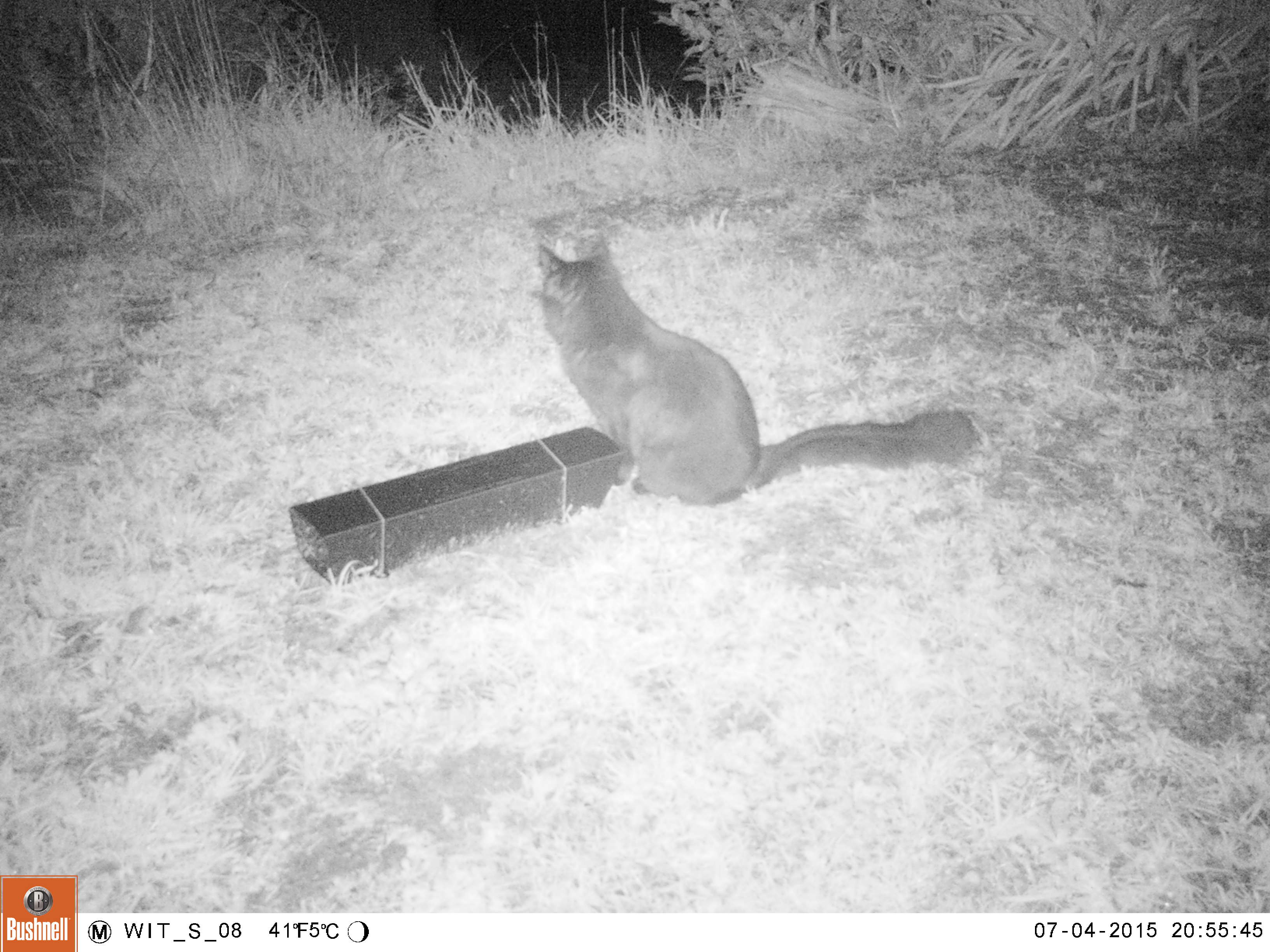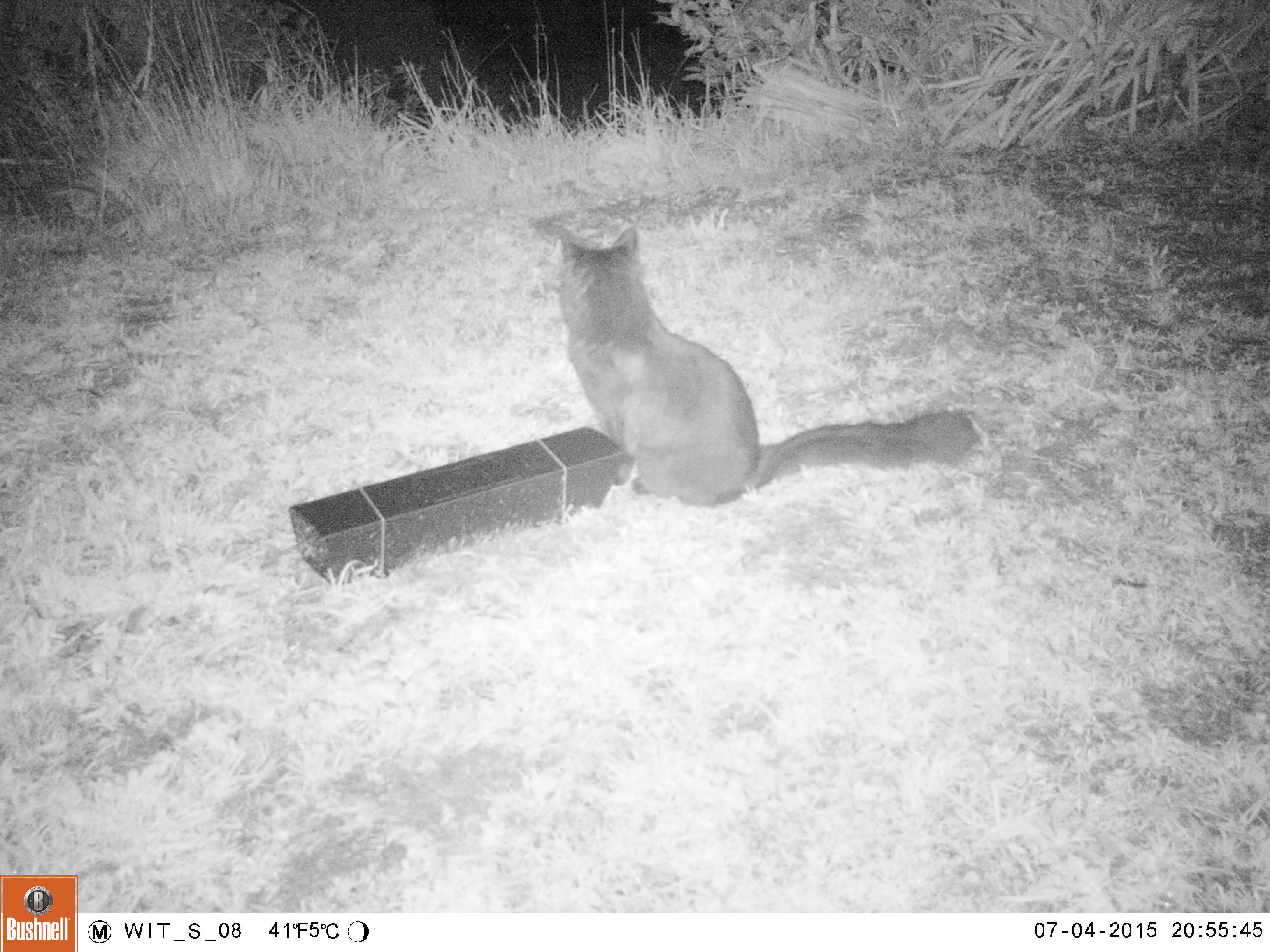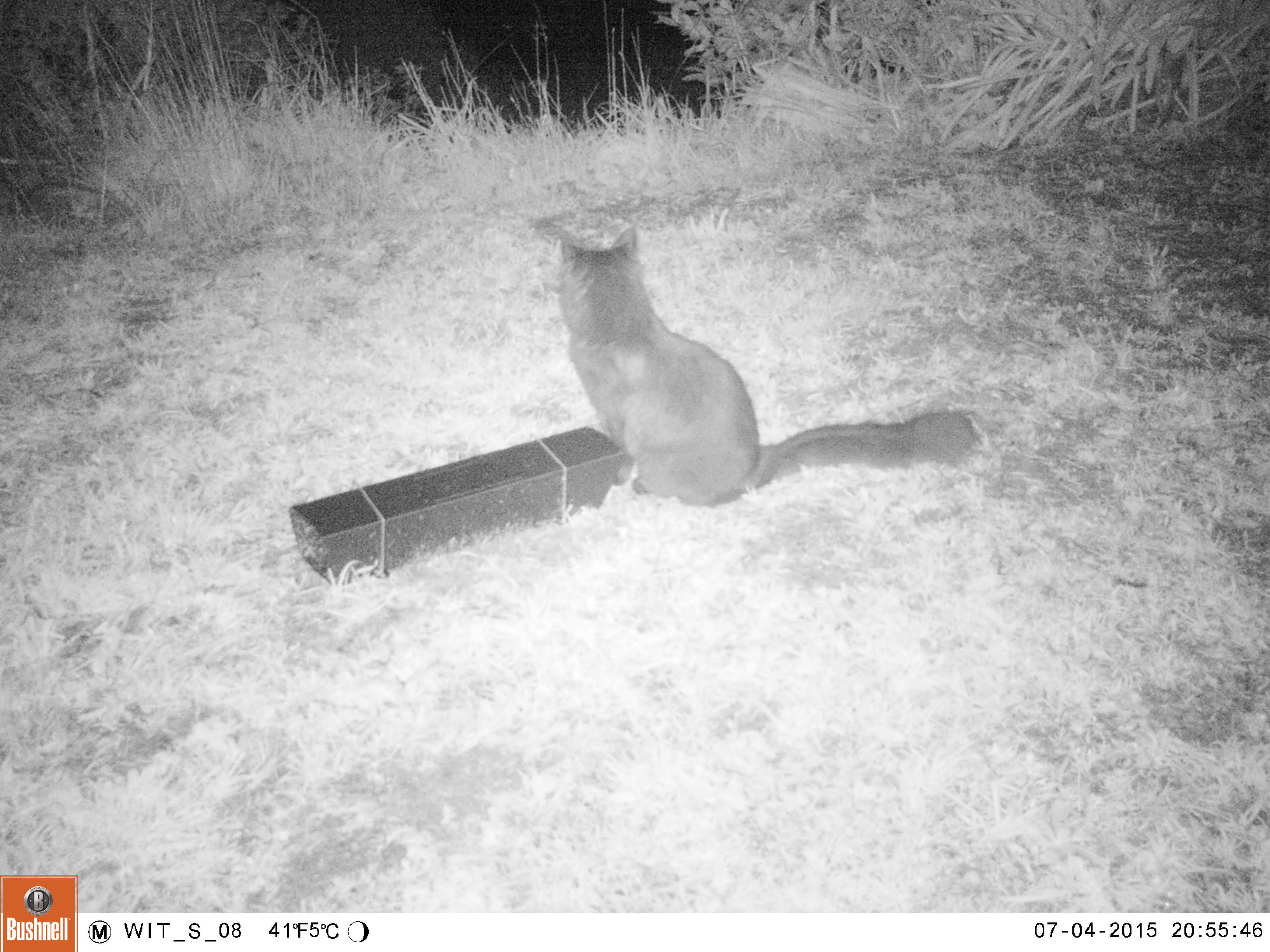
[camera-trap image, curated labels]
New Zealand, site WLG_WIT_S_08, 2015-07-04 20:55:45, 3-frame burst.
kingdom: Animalia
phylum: Chordata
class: Mammalia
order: Carnivora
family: Felidae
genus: Felis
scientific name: Felis catus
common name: domestic cat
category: cat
Cat (domestic cat) (Felis catus).